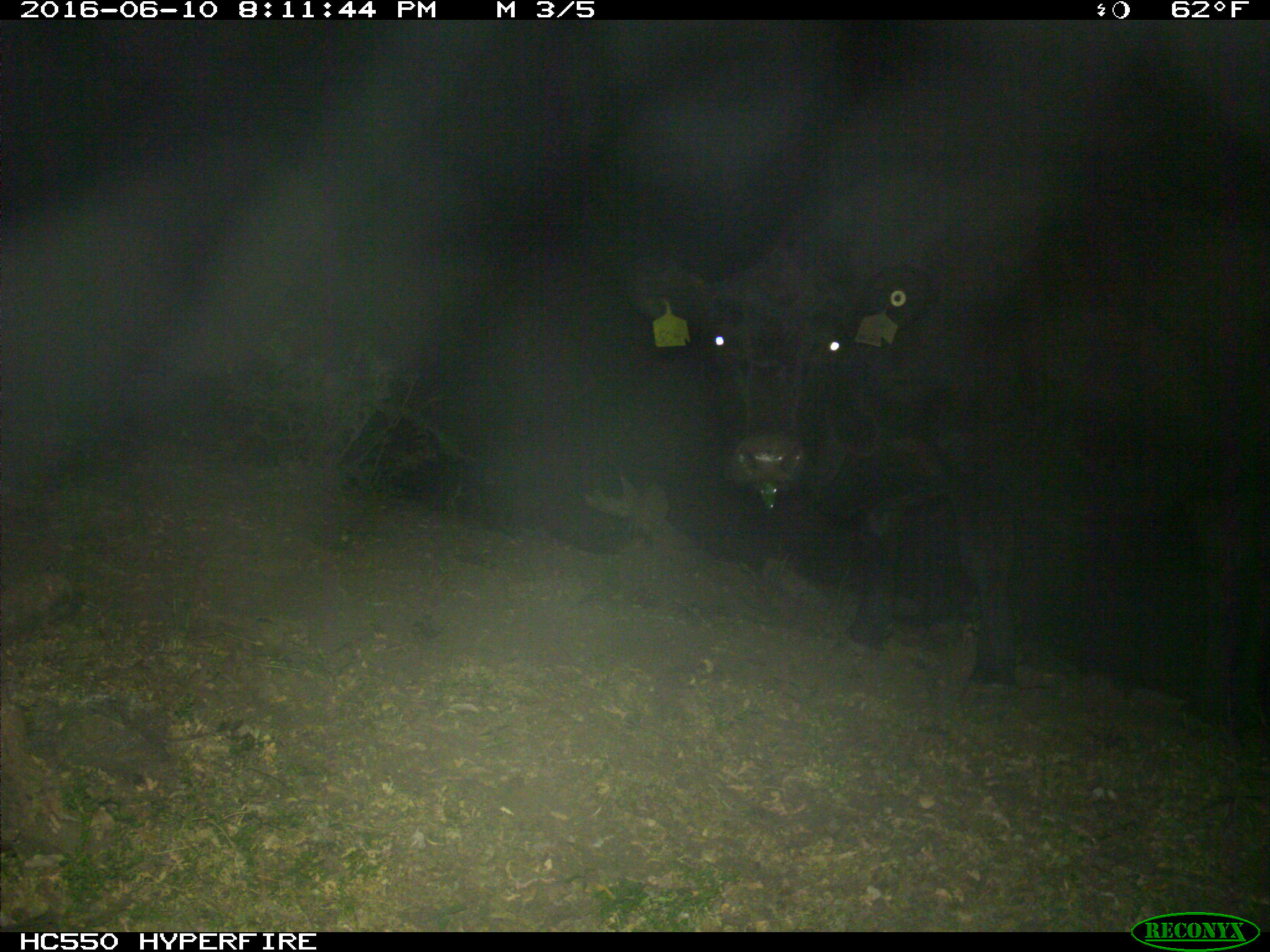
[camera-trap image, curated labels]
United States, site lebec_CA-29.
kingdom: Animalia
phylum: Chordata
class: Mammalia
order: Artiodactyla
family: Bovidae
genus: Bos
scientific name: Bos taurus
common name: domestic cow